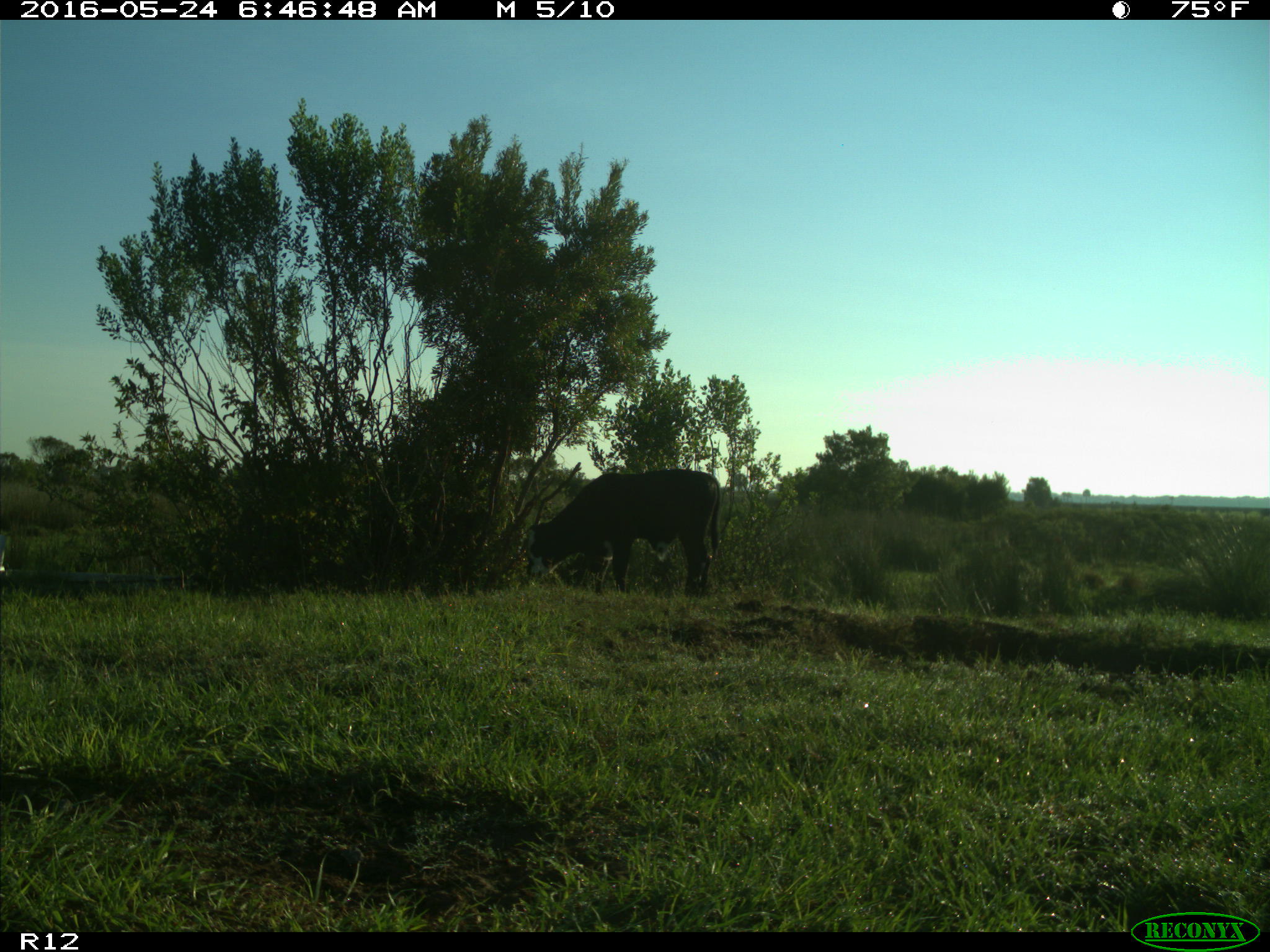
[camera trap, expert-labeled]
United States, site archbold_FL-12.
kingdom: Animalia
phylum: Chordata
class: Mammalia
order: Artiodactyla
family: Bovidae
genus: Bos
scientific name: Bos taurus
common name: domestic cow